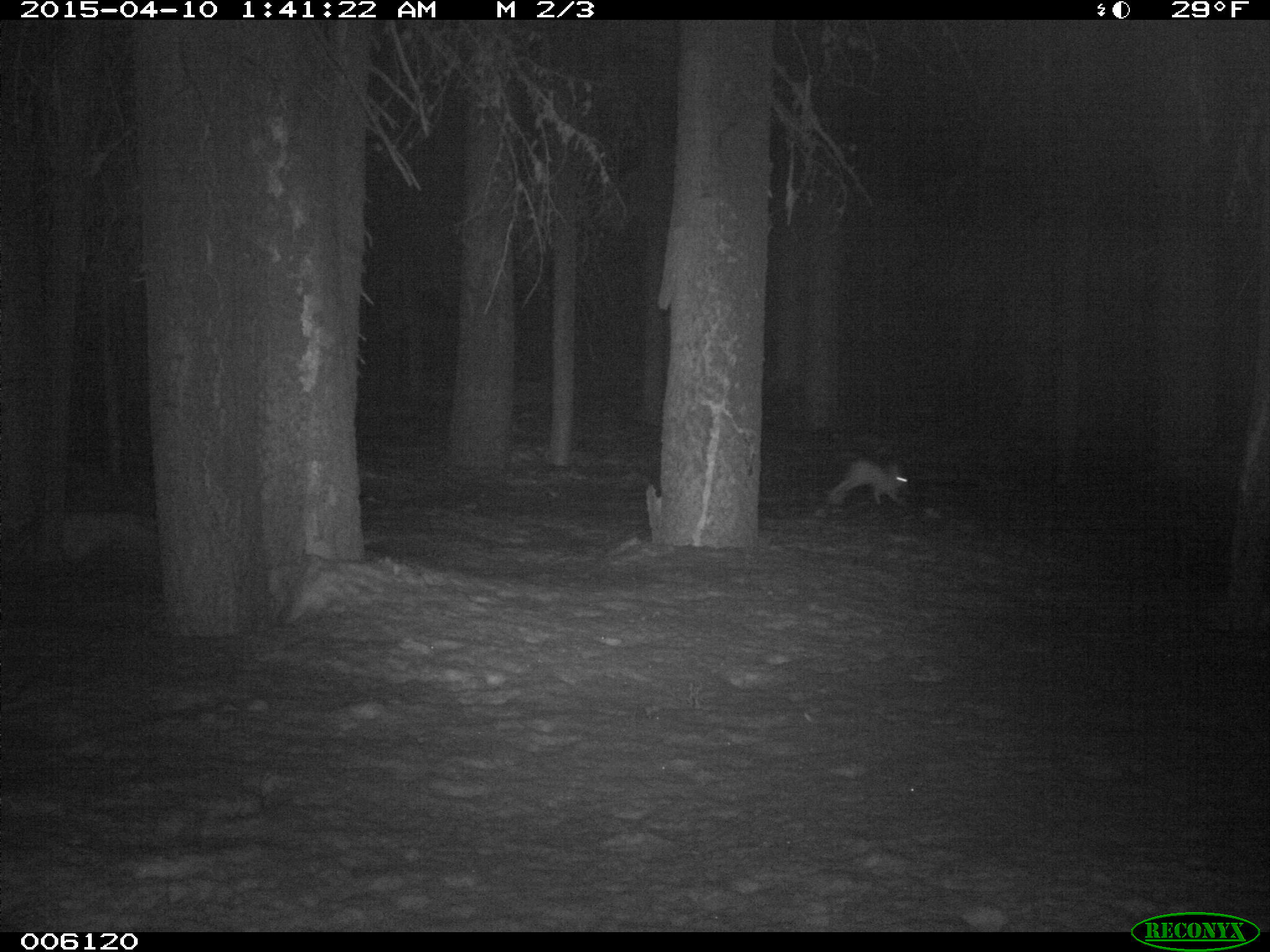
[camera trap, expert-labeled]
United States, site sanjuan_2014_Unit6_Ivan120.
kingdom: Animalia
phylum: Chordata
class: Mammalia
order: Lagomorpha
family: Leporidae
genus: Lepus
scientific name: Lepus americanus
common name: snowshoe hare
Lepus americanus (snowshoe hare).